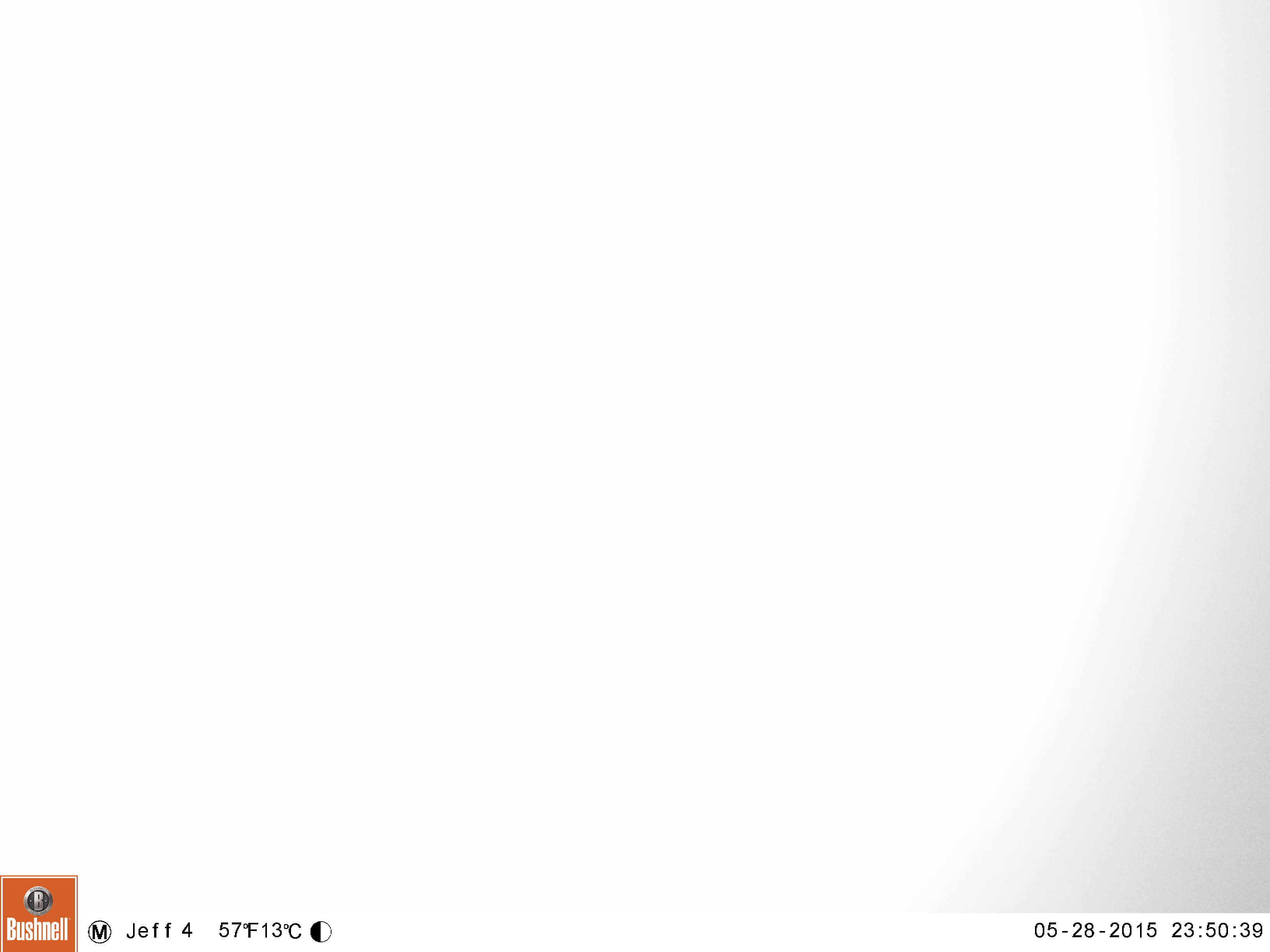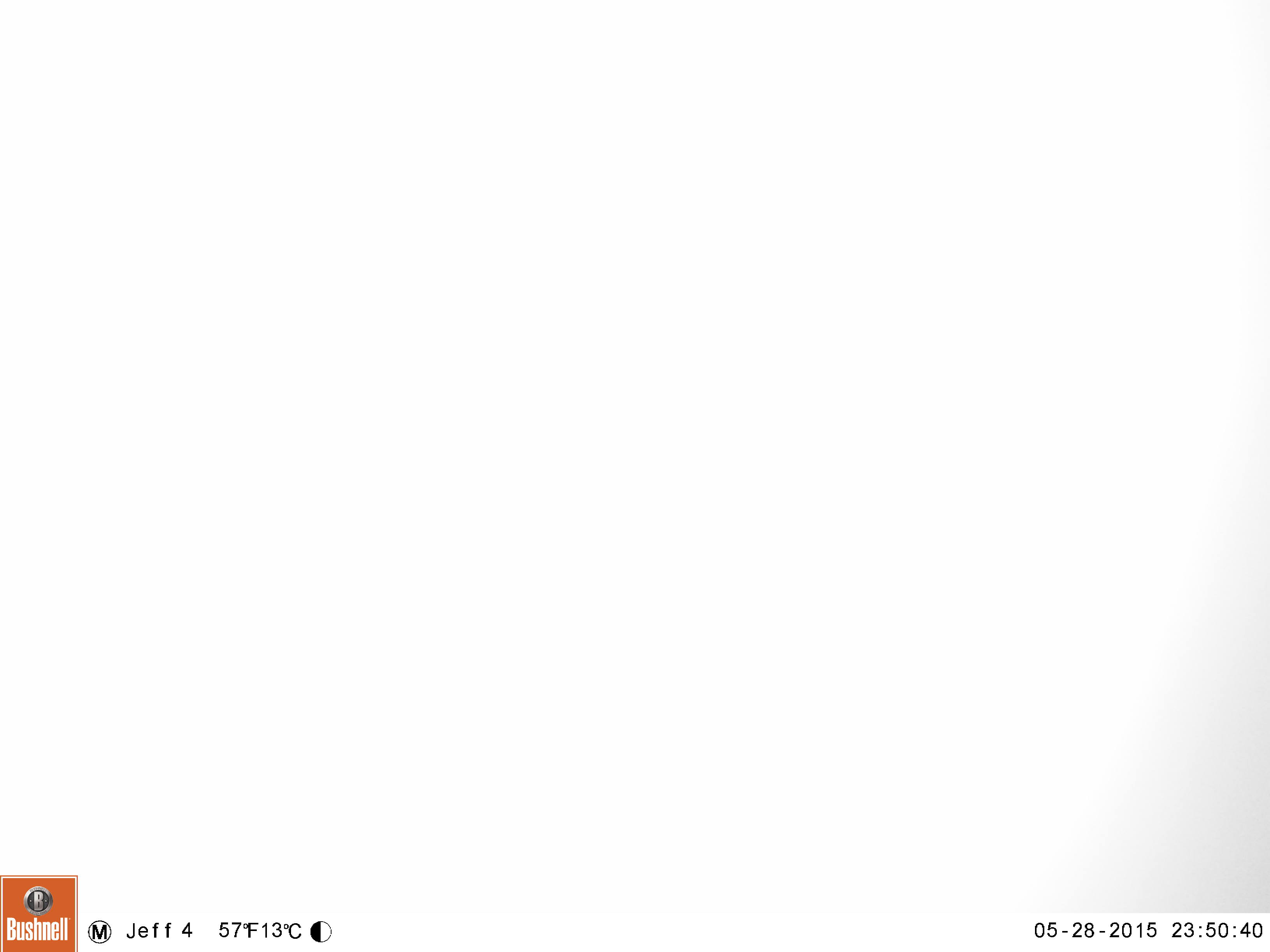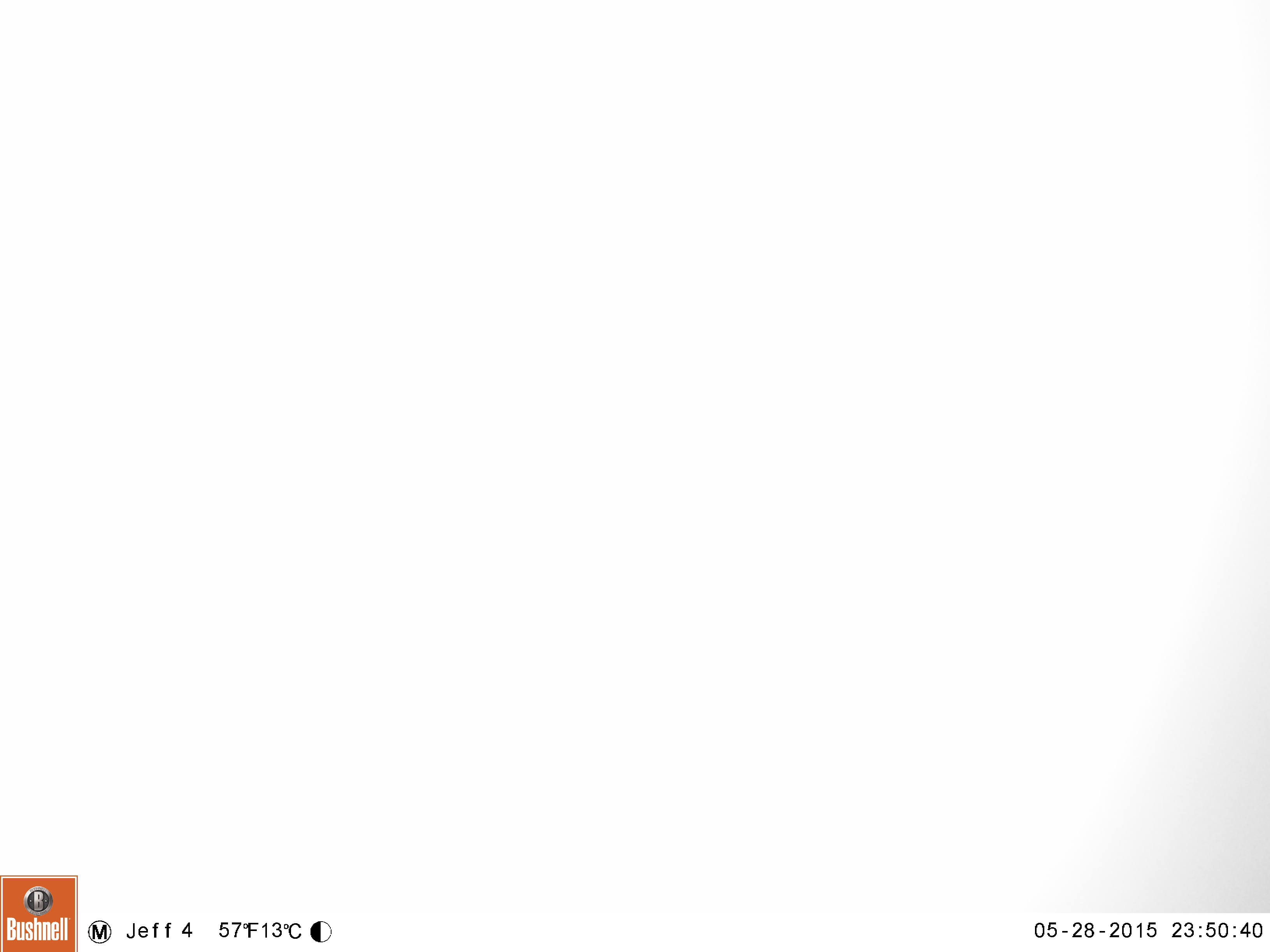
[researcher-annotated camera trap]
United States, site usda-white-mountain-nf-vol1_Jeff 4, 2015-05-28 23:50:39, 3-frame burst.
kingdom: Animalia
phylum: Chordata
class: Mammalia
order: Artiodactyla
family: Cervidae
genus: Alces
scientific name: Alces alces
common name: moose